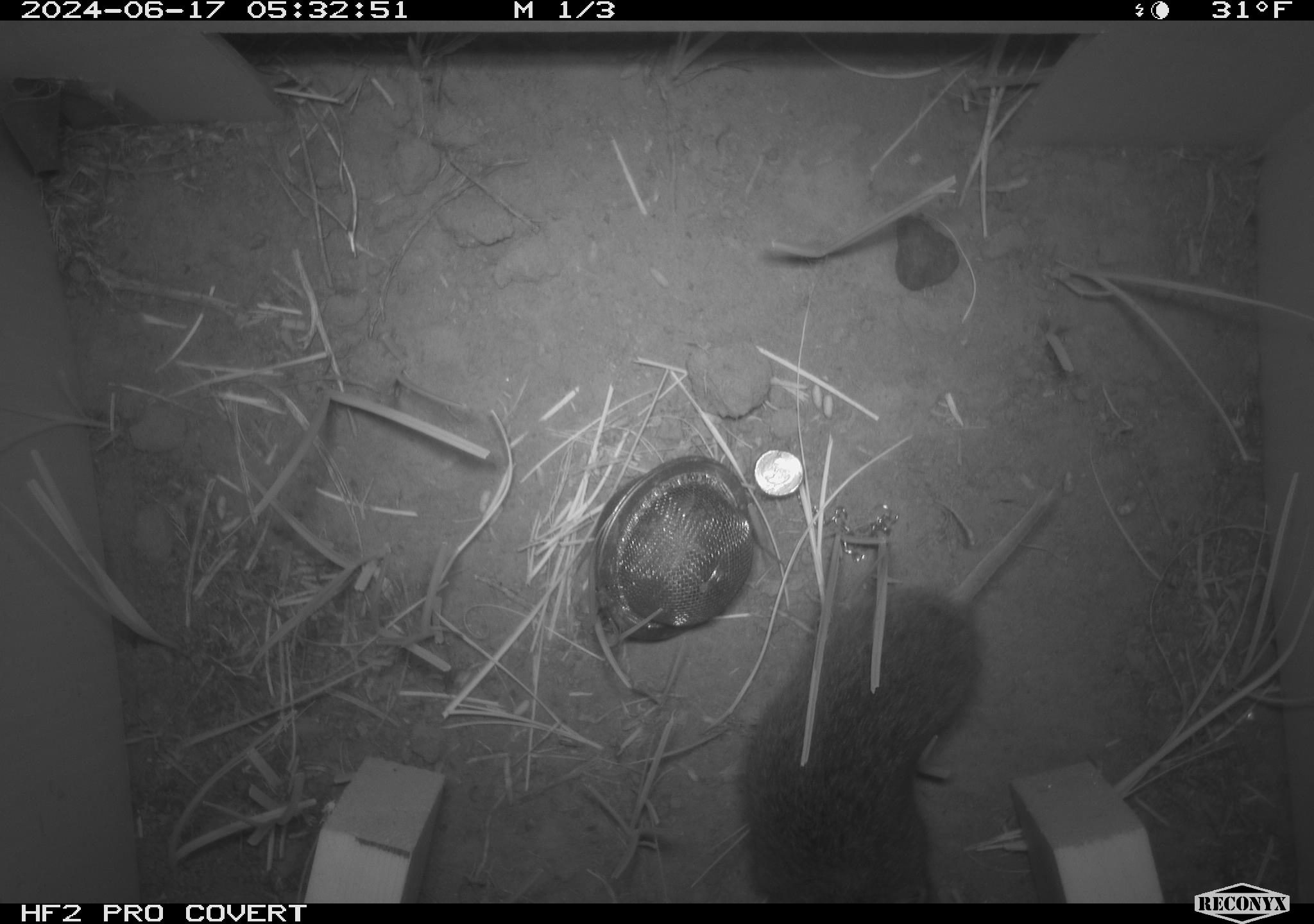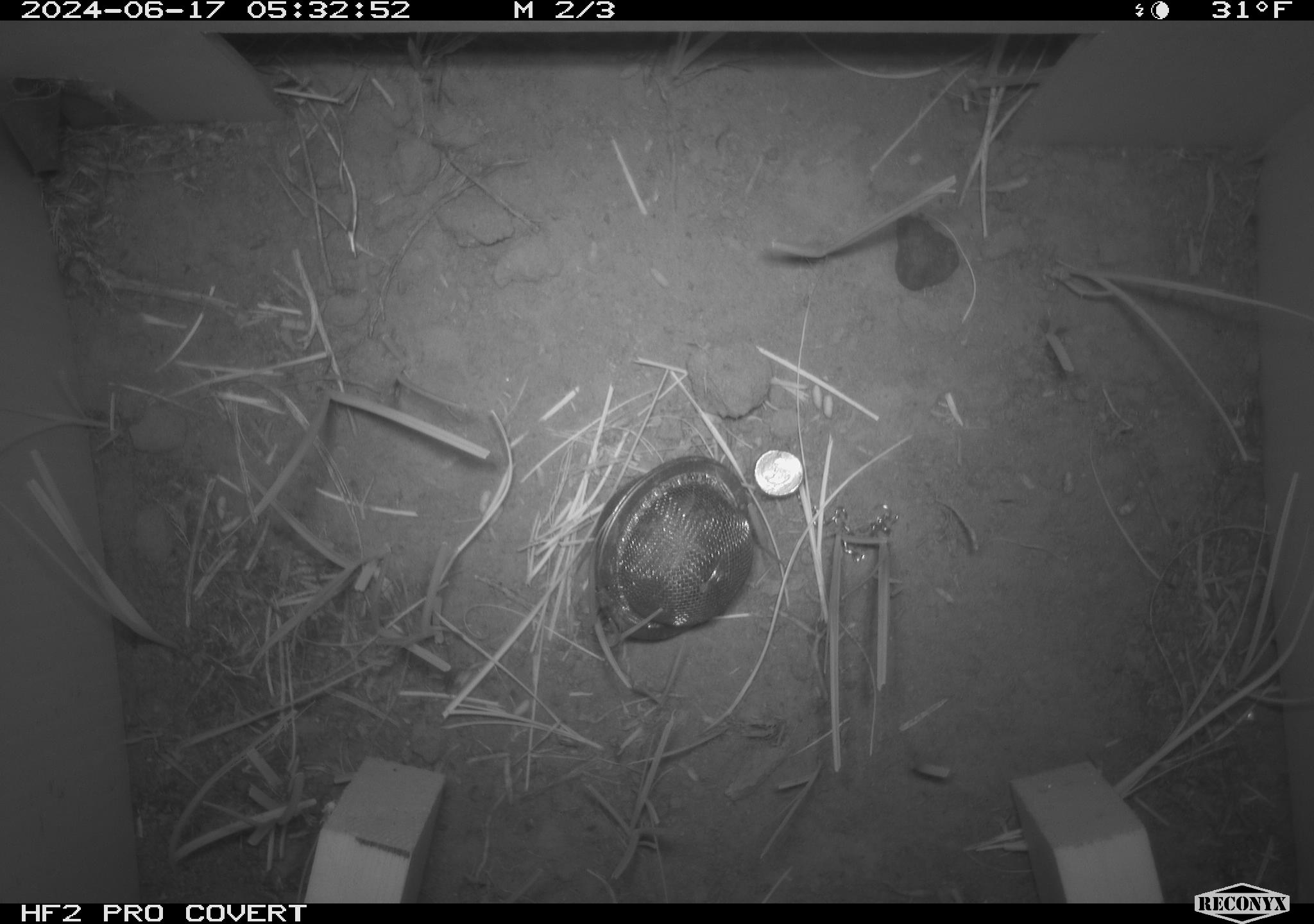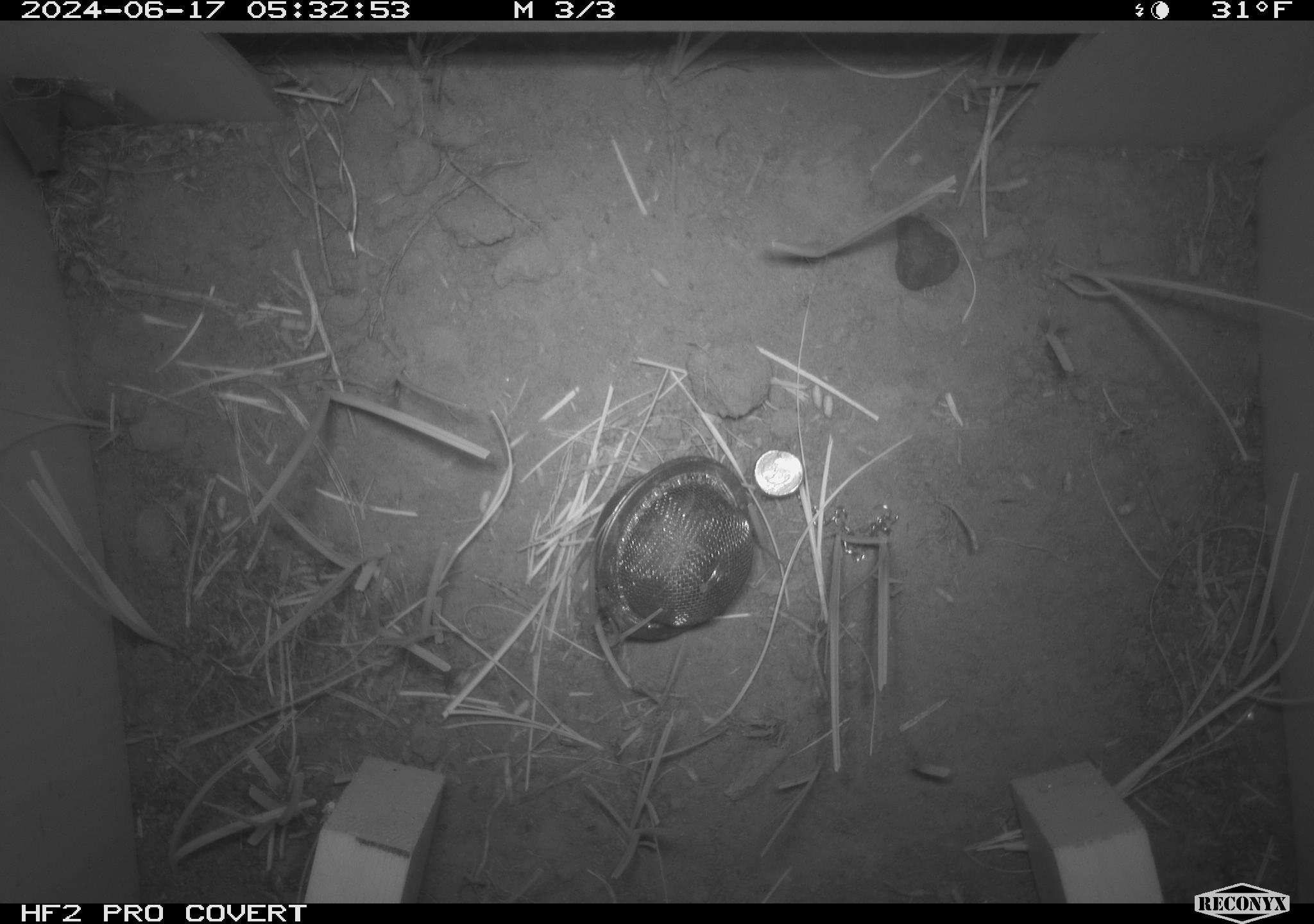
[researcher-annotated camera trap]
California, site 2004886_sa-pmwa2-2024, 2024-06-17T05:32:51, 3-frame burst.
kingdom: Animalia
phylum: Chordata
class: Mammalia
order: Rodentia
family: Cricetidae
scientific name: Arvicolinae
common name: voles, lemmings, and muskrats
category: arvicolinae subfamily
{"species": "arvicolinae subfamily (voles, lemmings, and muskrats) (Arvicolinae)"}